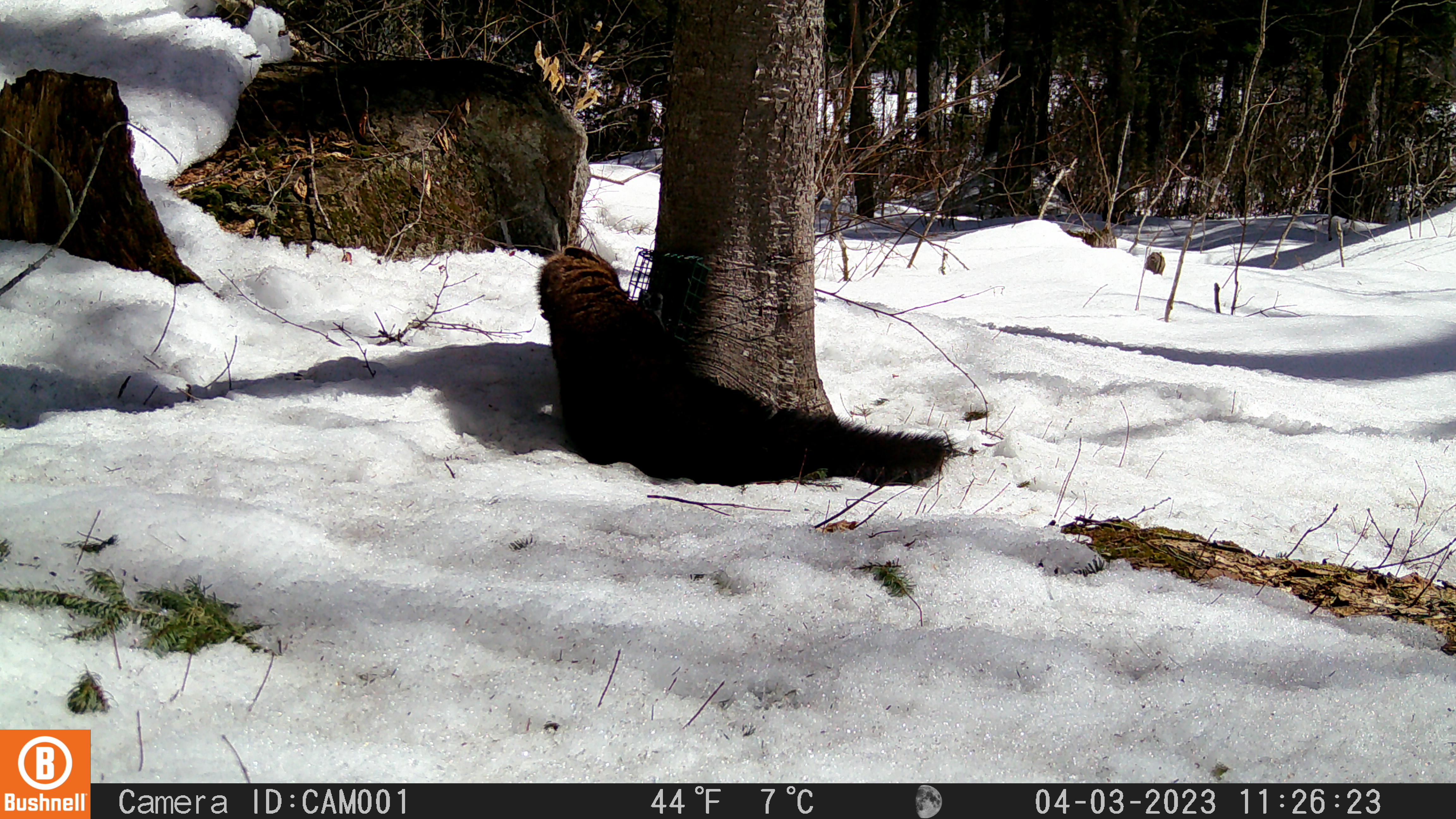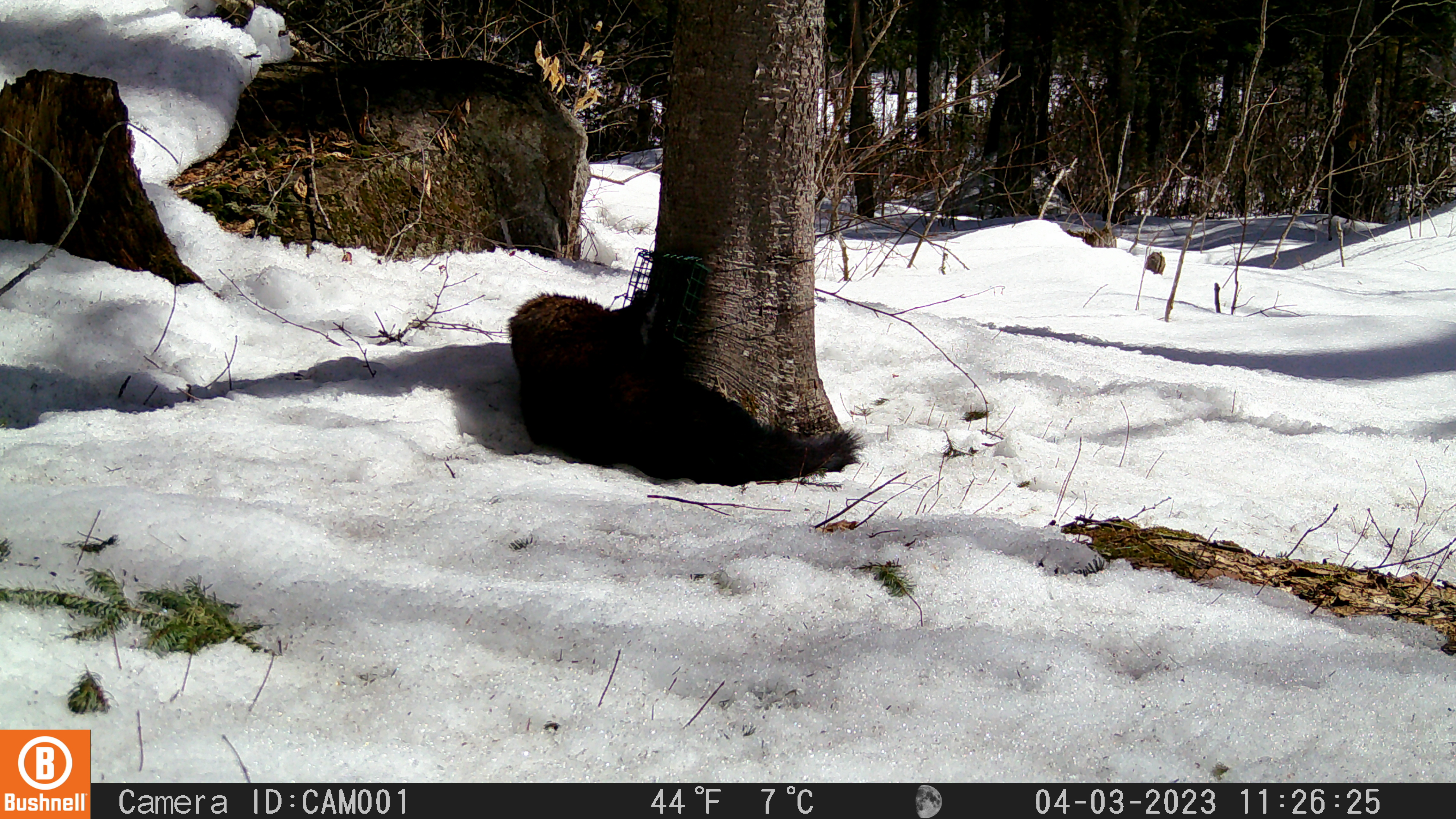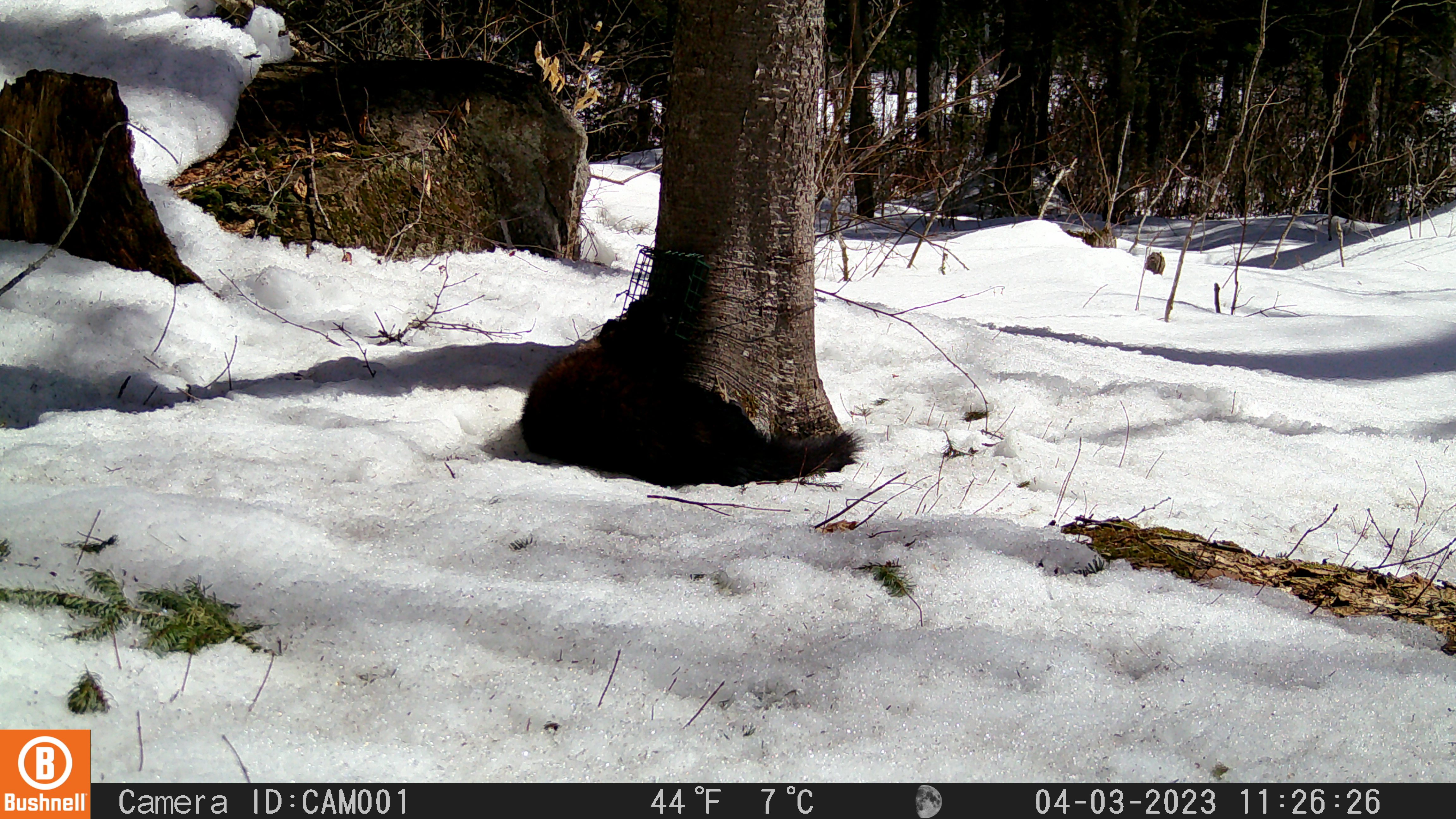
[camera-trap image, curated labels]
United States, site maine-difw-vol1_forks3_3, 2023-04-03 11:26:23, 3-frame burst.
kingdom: Animalia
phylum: Chordata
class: Mammalia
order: Carnivora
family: Mustelidae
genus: Pekania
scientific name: Pekania pennanti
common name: fisher